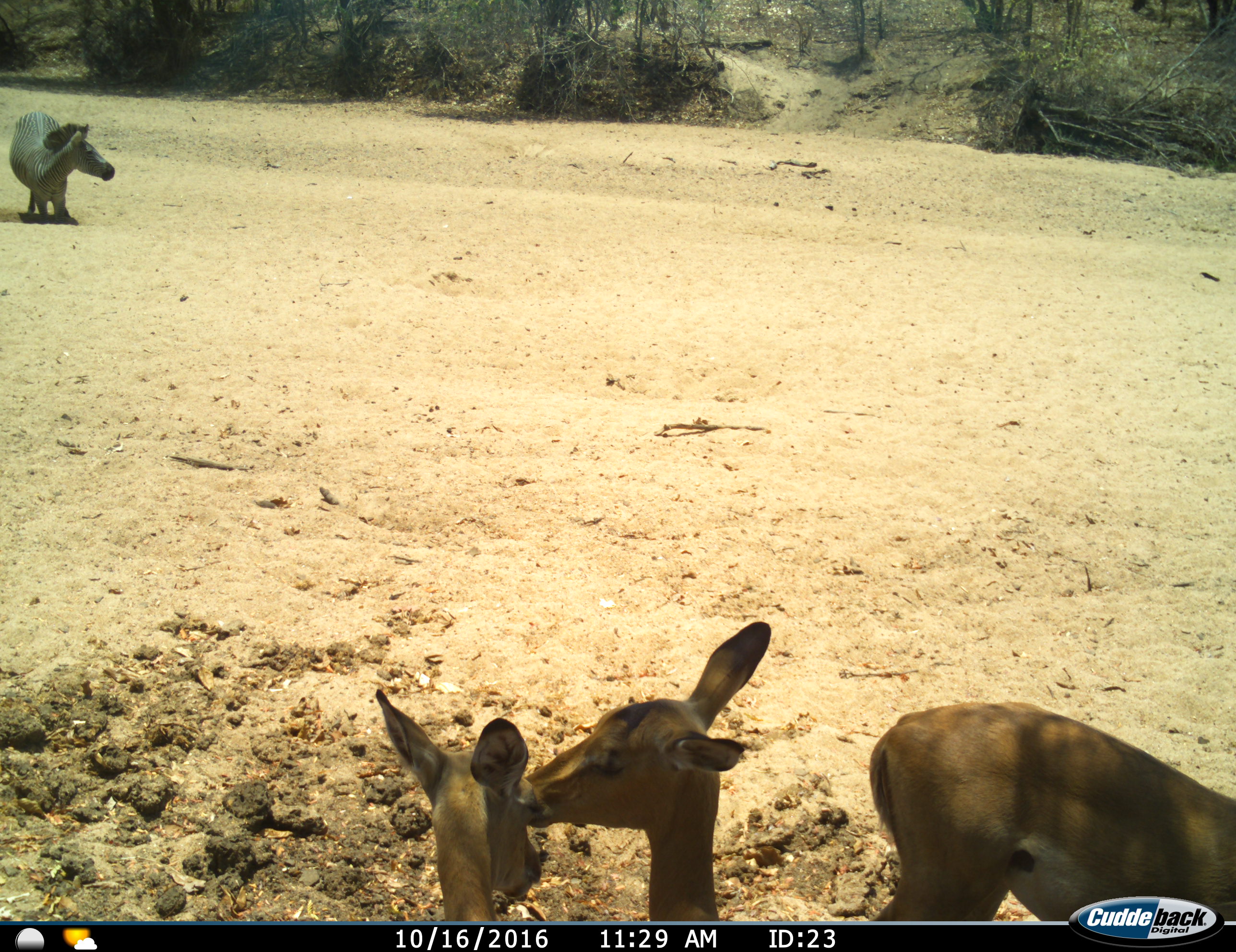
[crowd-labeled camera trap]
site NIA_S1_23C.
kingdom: Animalia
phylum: Chordata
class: Mammalia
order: Artiodactyla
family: Bovidae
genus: Aepyceros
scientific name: Aepyceros melampus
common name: impala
Impala (Aepyceros melampus), count 3. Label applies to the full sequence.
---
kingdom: Animalia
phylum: Chordata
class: Mammalia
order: Perissodactyla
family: Equidae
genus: Equus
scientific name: Equus quagga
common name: plains zebra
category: zebraplains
Zebraplains (plains zebra) (Equus quagga), count 1. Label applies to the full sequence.